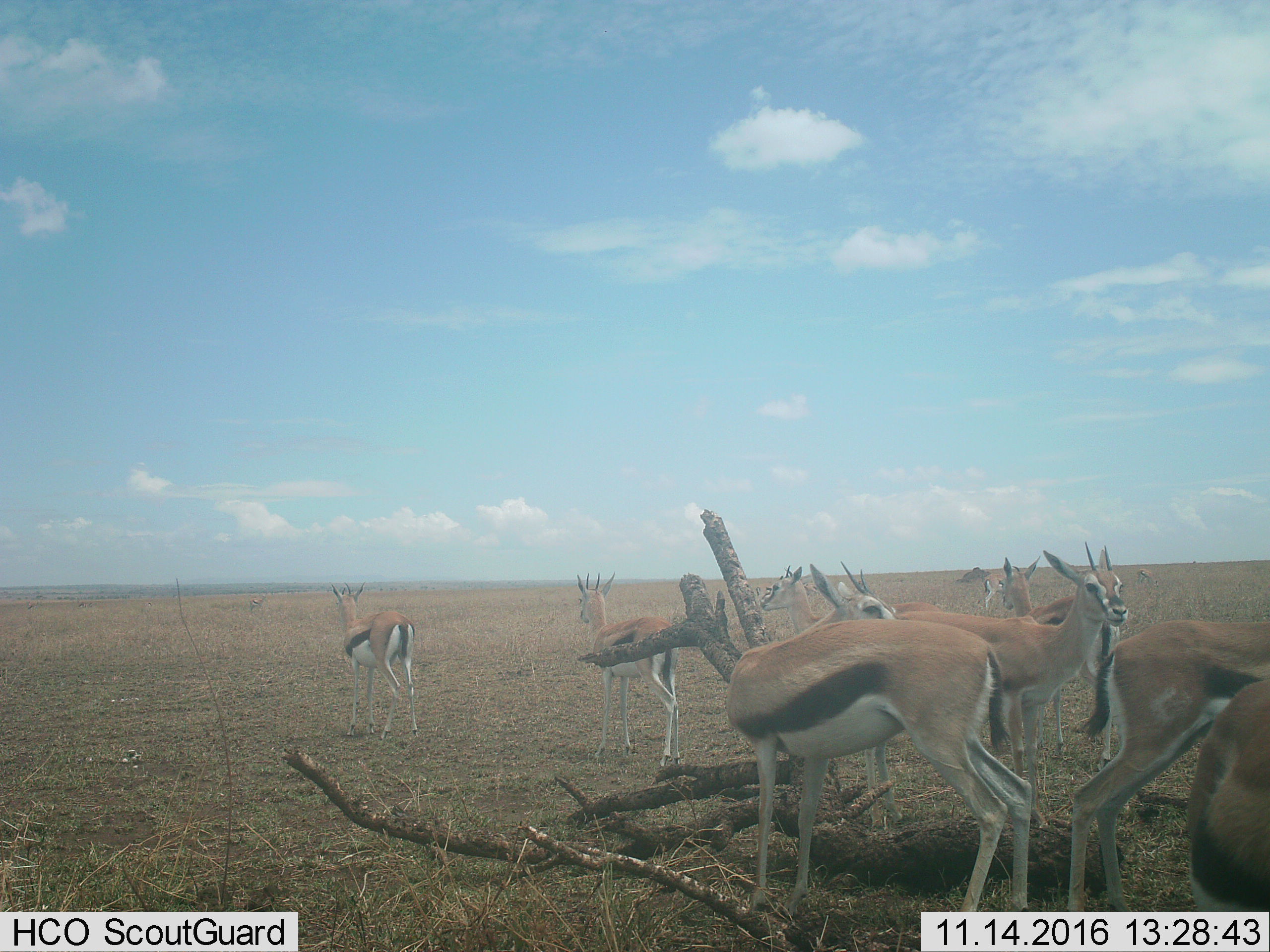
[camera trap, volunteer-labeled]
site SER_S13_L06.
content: unidentified animal